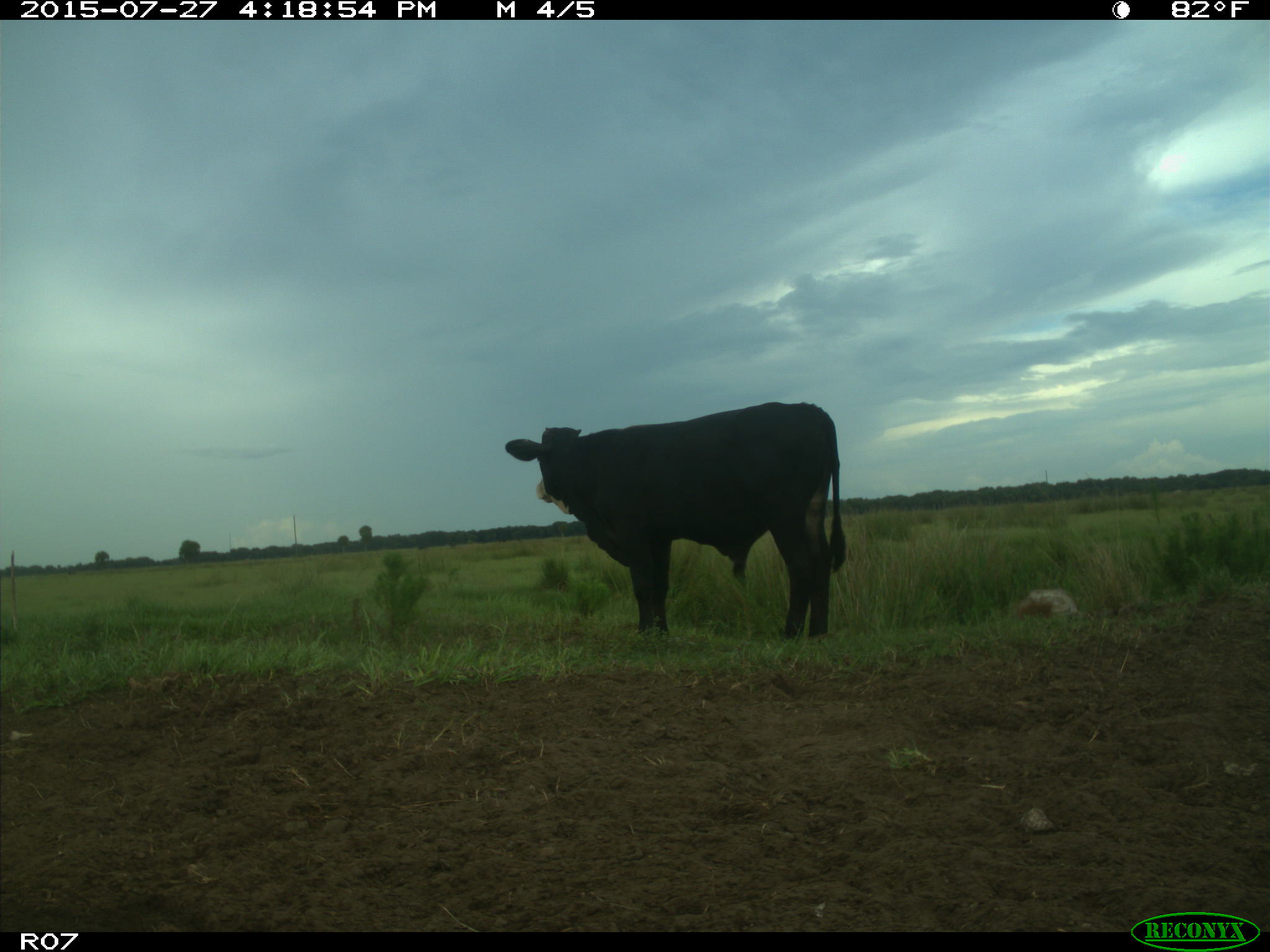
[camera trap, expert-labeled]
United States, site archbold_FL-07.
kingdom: Animalia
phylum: Chordata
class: Mammalia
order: Artiodactyla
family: Bovidae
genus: Bos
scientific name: Bos taurus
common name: domestic cow